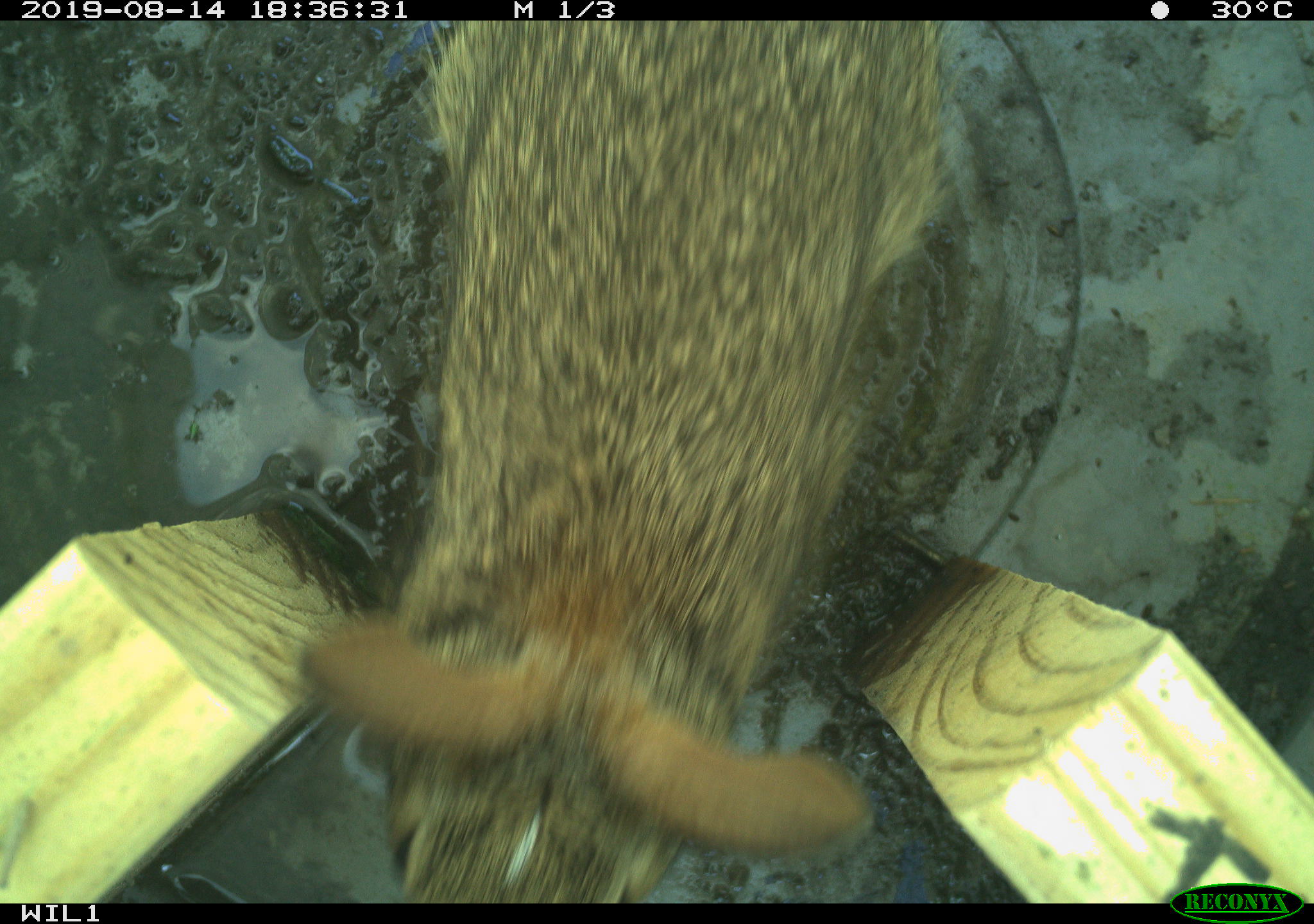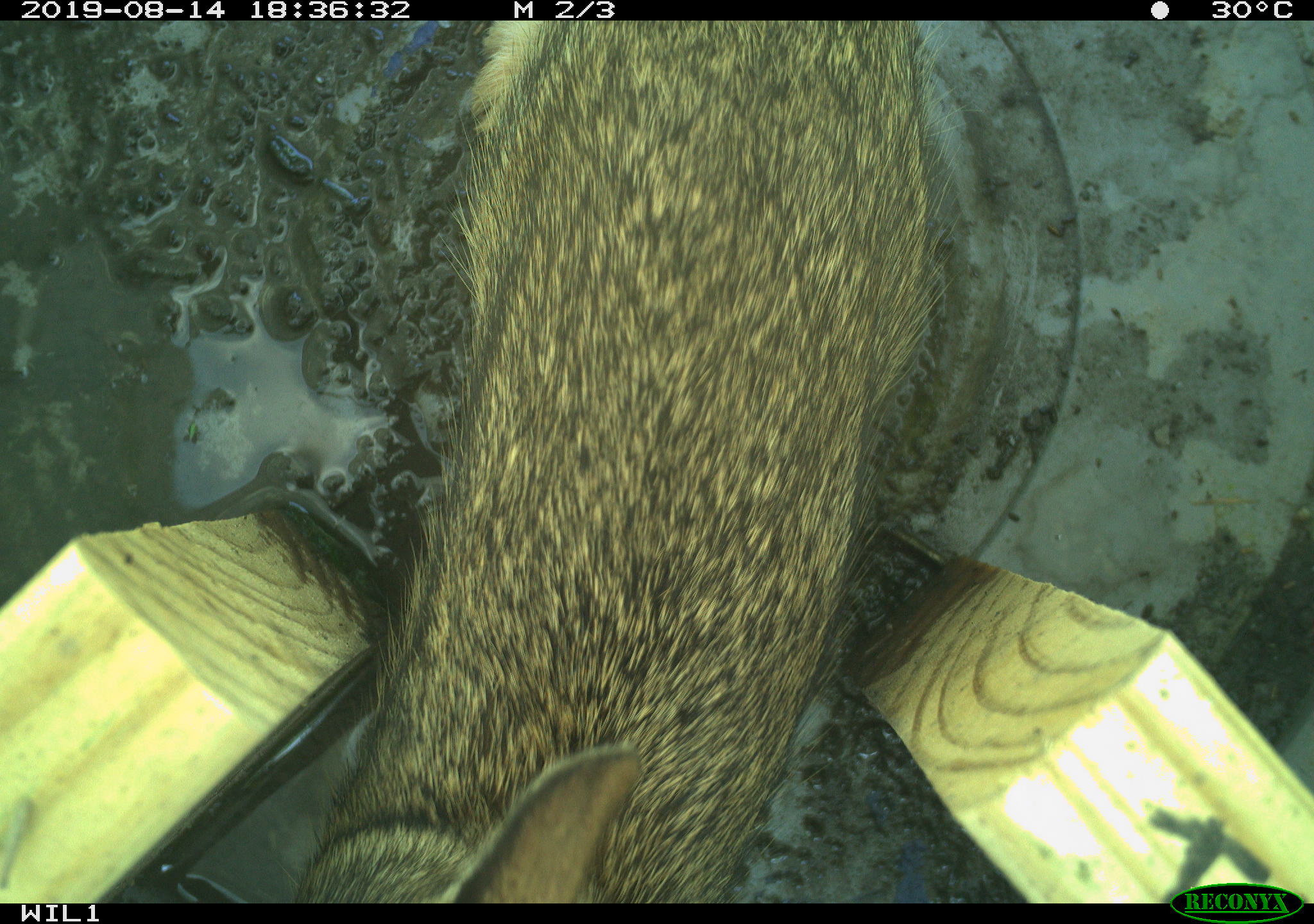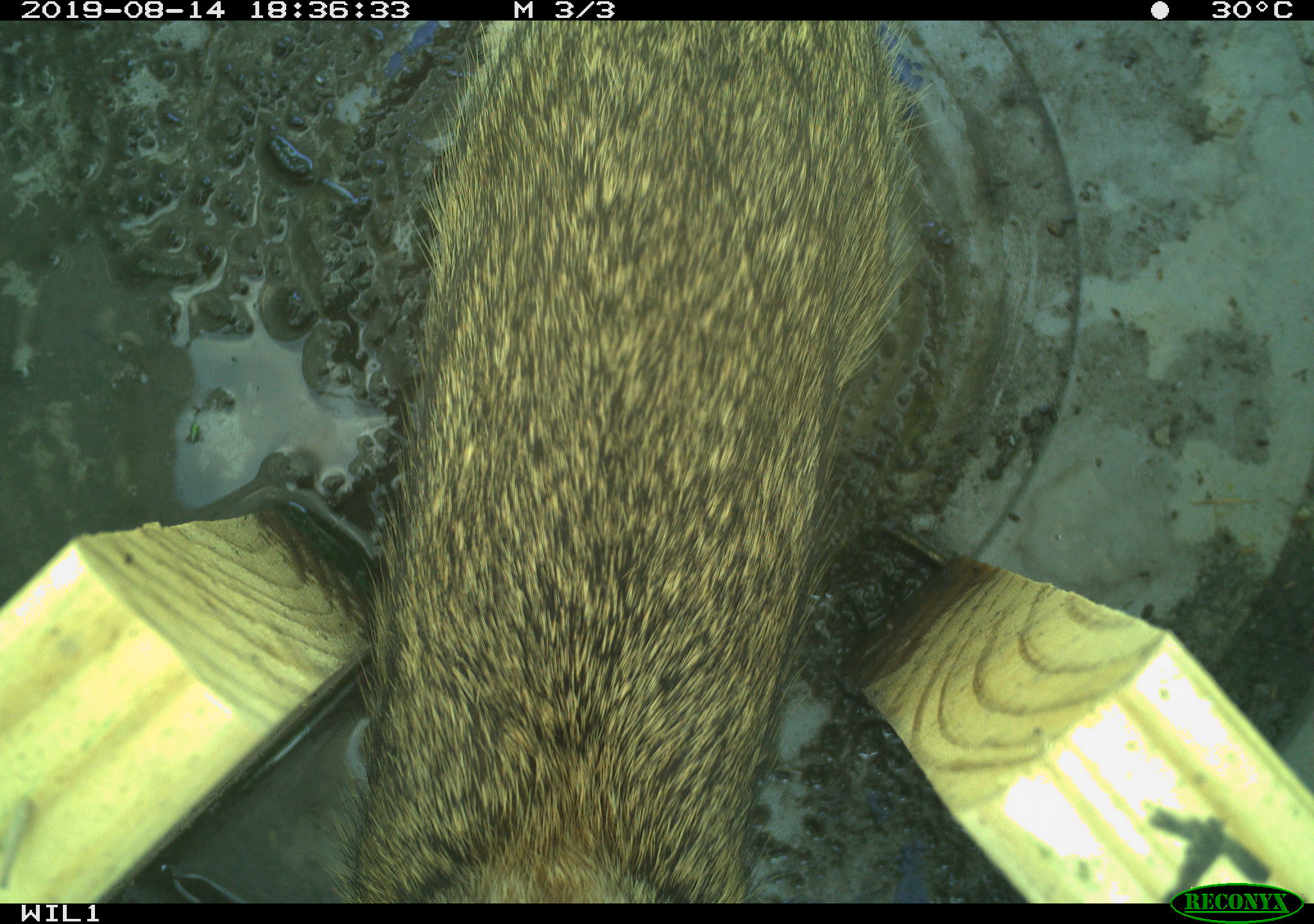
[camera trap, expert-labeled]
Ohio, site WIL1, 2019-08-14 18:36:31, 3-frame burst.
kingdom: Animalia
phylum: Chordata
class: Mammalia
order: Lagomorpha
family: Leporidae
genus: Sylvilagus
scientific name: Sylvilagus floridanus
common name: eastern cottontail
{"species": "eastern cottontail (Sylvilagus floridanus)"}